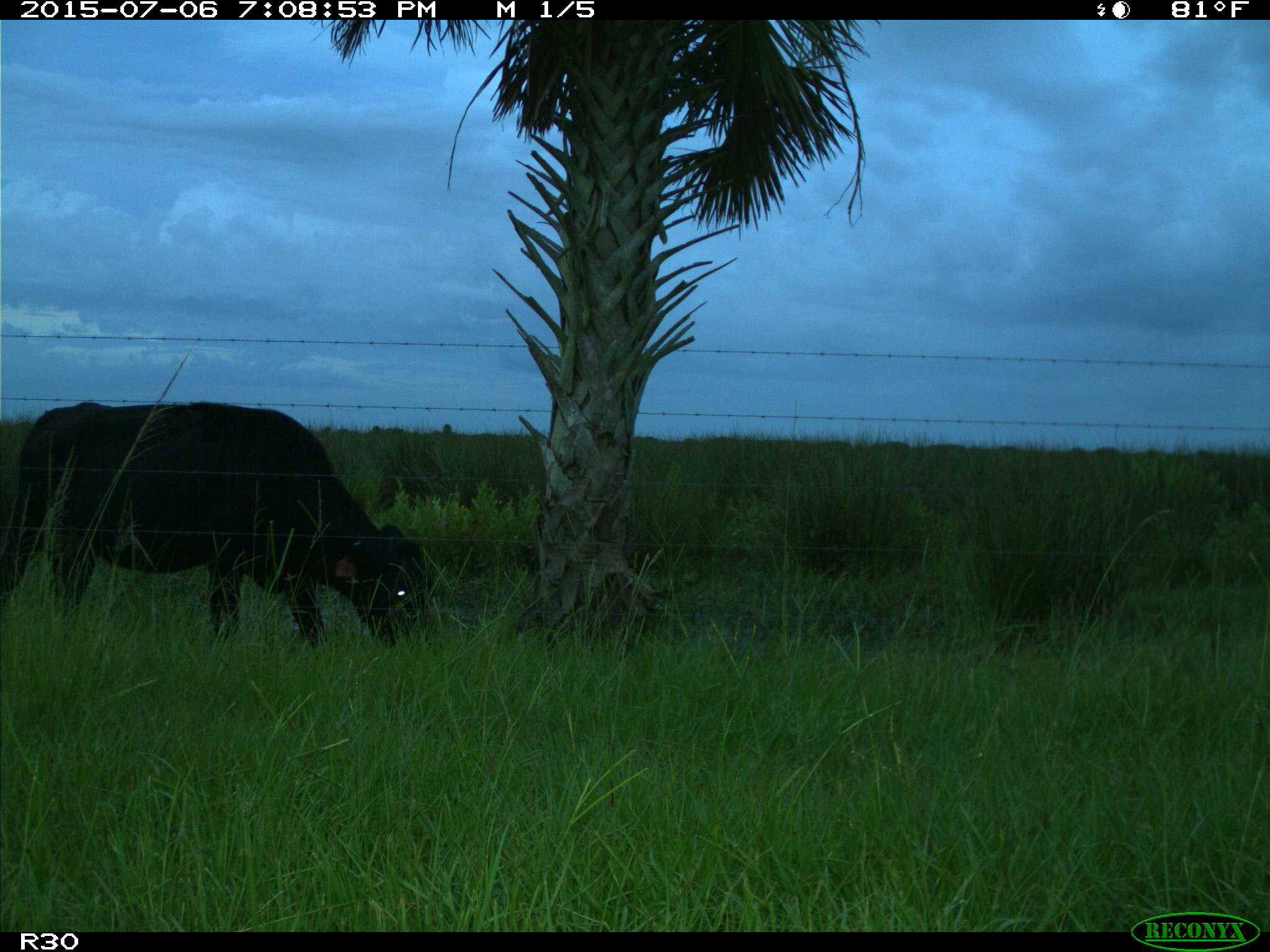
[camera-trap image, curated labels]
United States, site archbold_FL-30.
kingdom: Animalia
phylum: Chordata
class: Mammalia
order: Artiodactyla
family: Bovidae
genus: Bos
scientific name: Bos taurus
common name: domestic cow